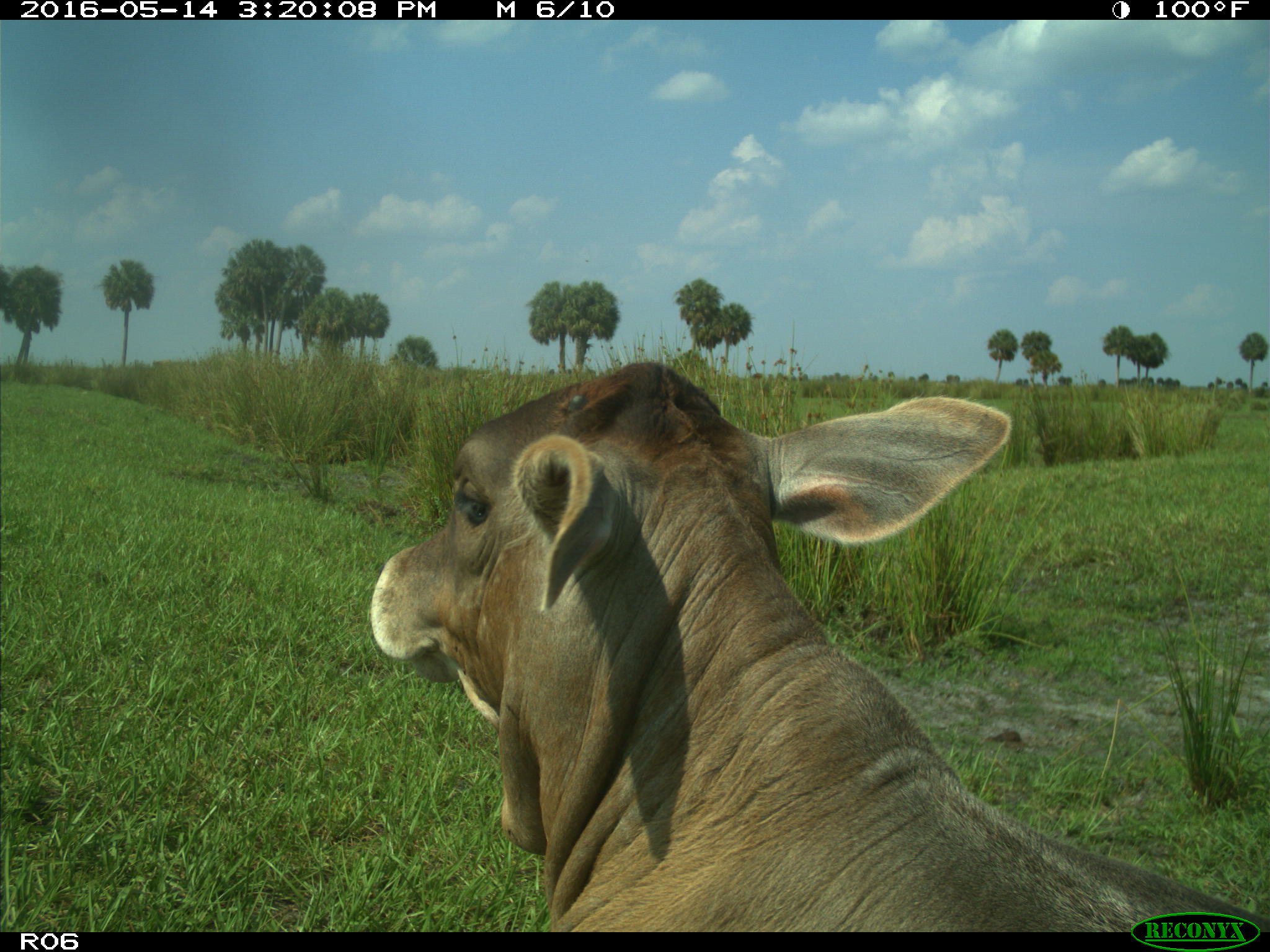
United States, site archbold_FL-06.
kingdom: Animalia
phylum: Chordata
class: Mammalia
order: Artiodactyla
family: Bovidae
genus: Bos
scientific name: Bos taurus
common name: domestic cow